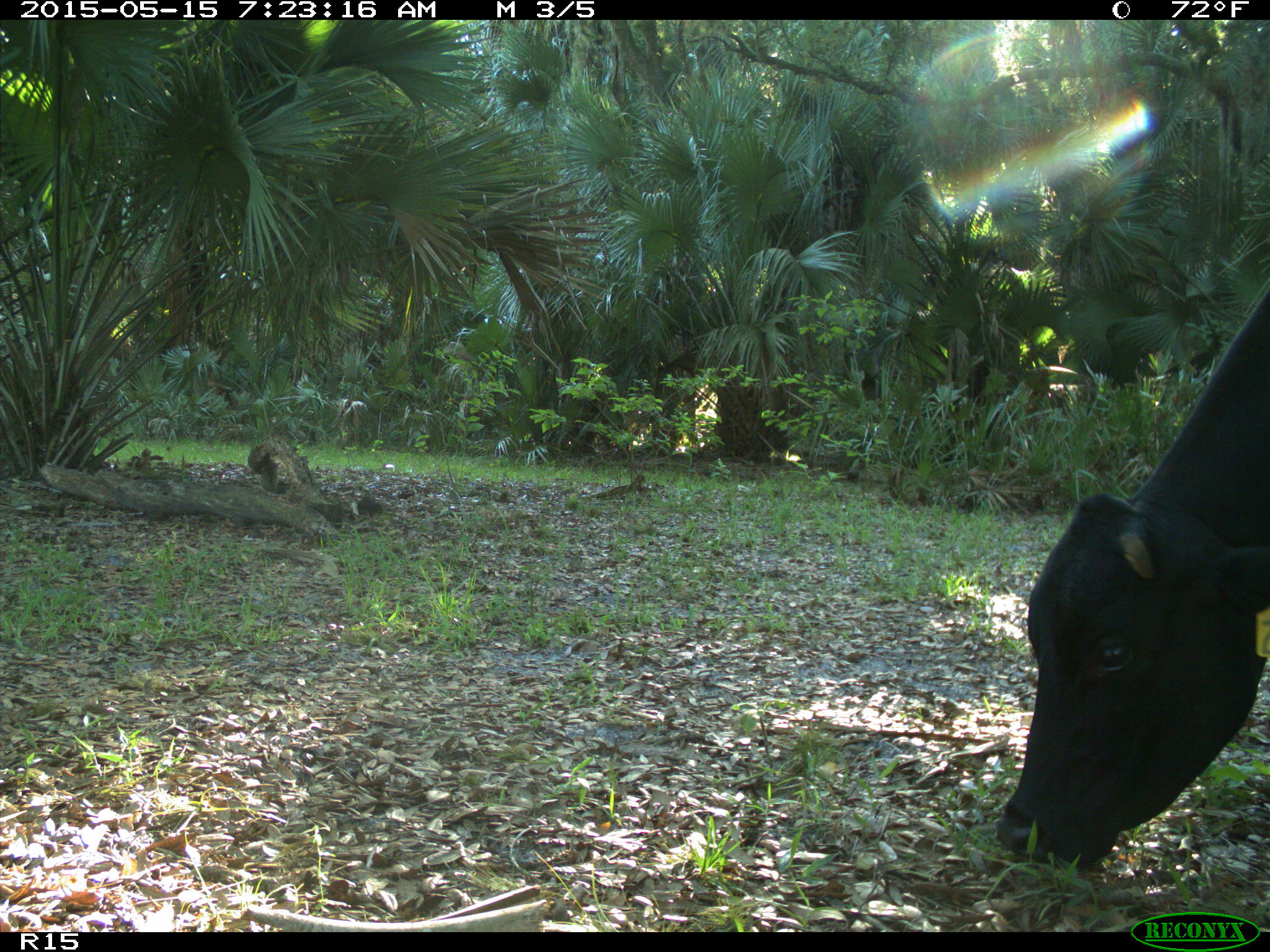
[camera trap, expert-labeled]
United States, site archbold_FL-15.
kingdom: Animalia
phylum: Chordata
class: Mammalia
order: Artiodactyla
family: Bovidae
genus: Bos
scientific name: Bos taurus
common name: domestic cow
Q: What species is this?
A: Bos taurus (domestic cow).